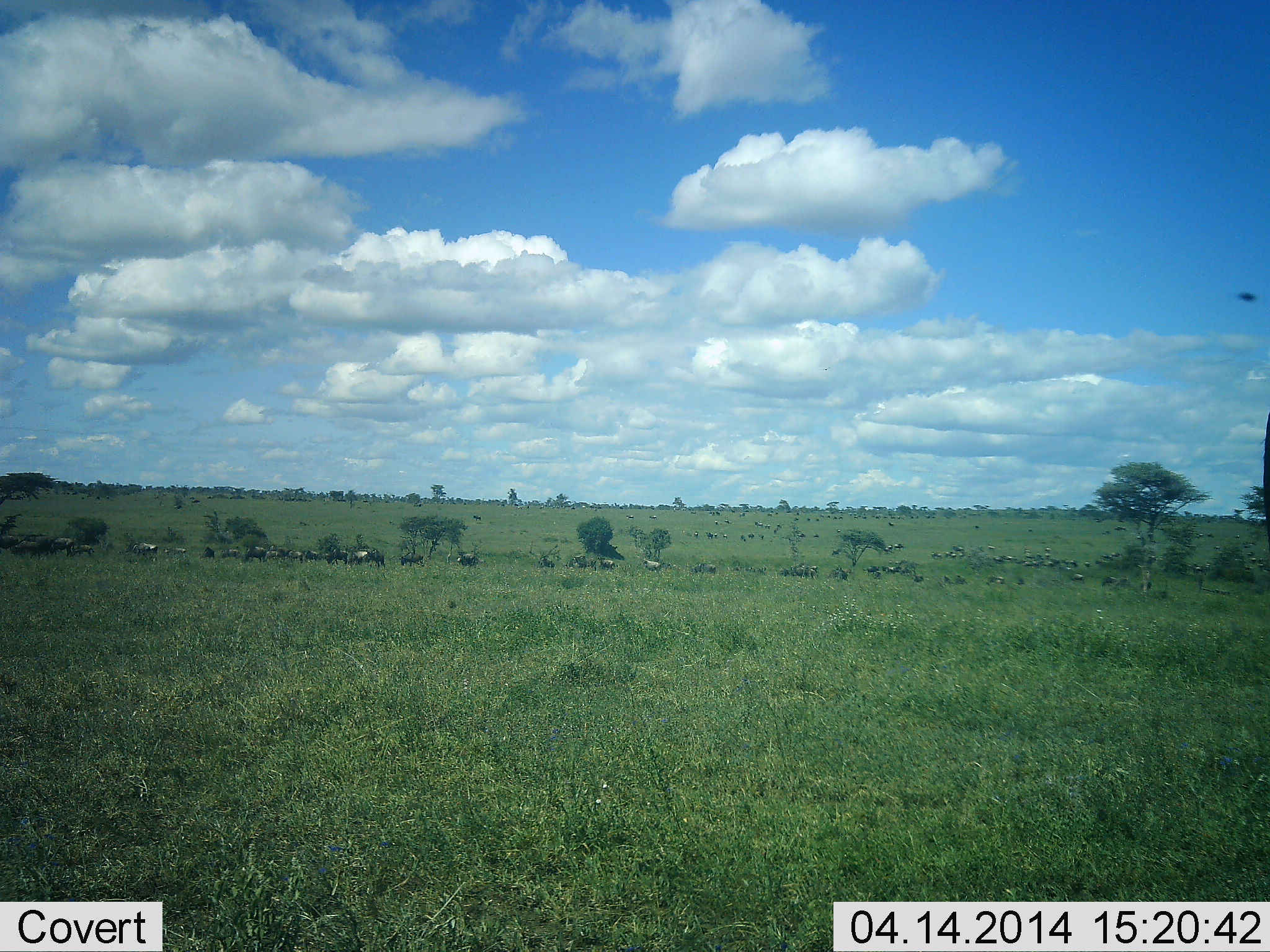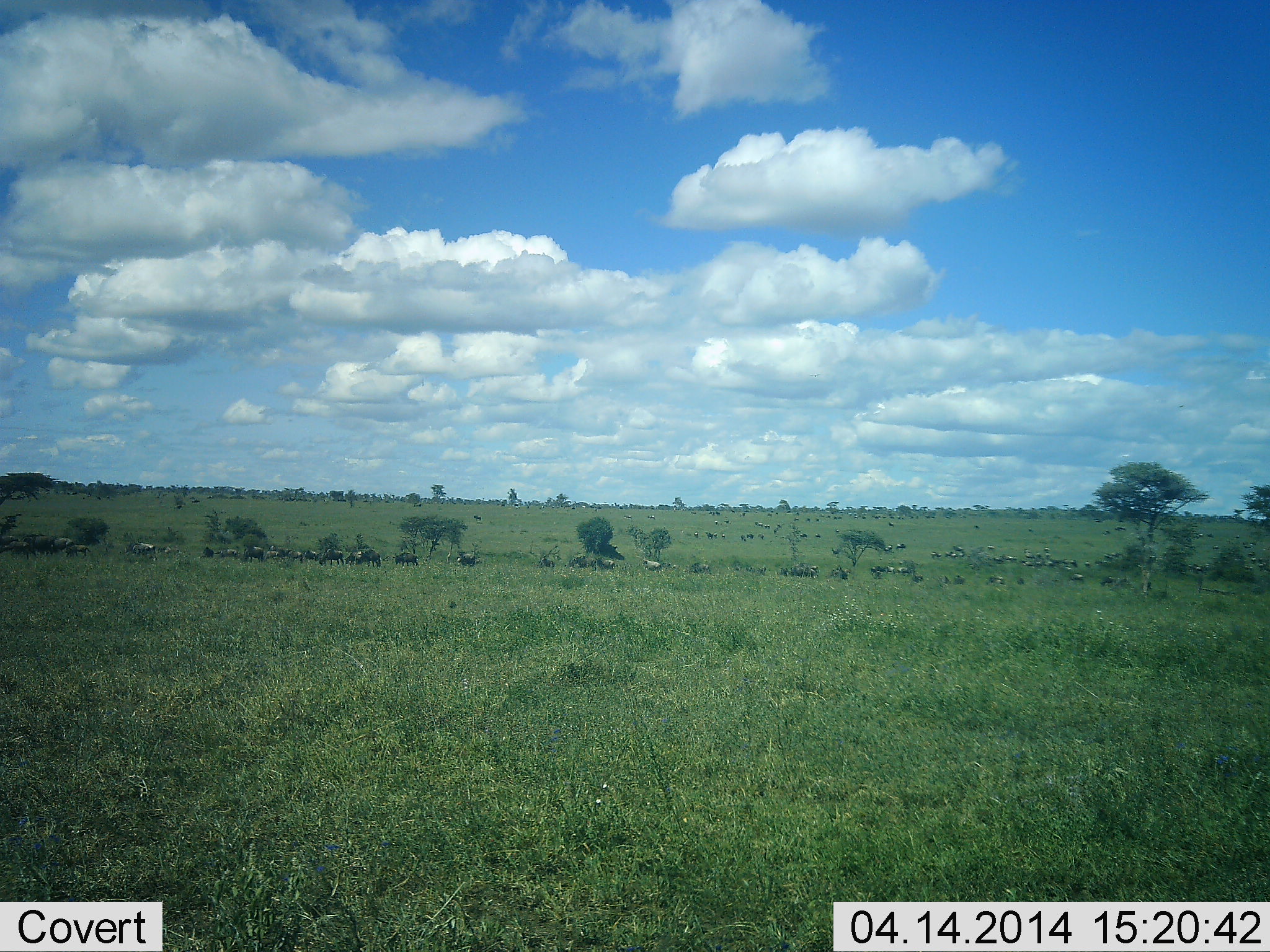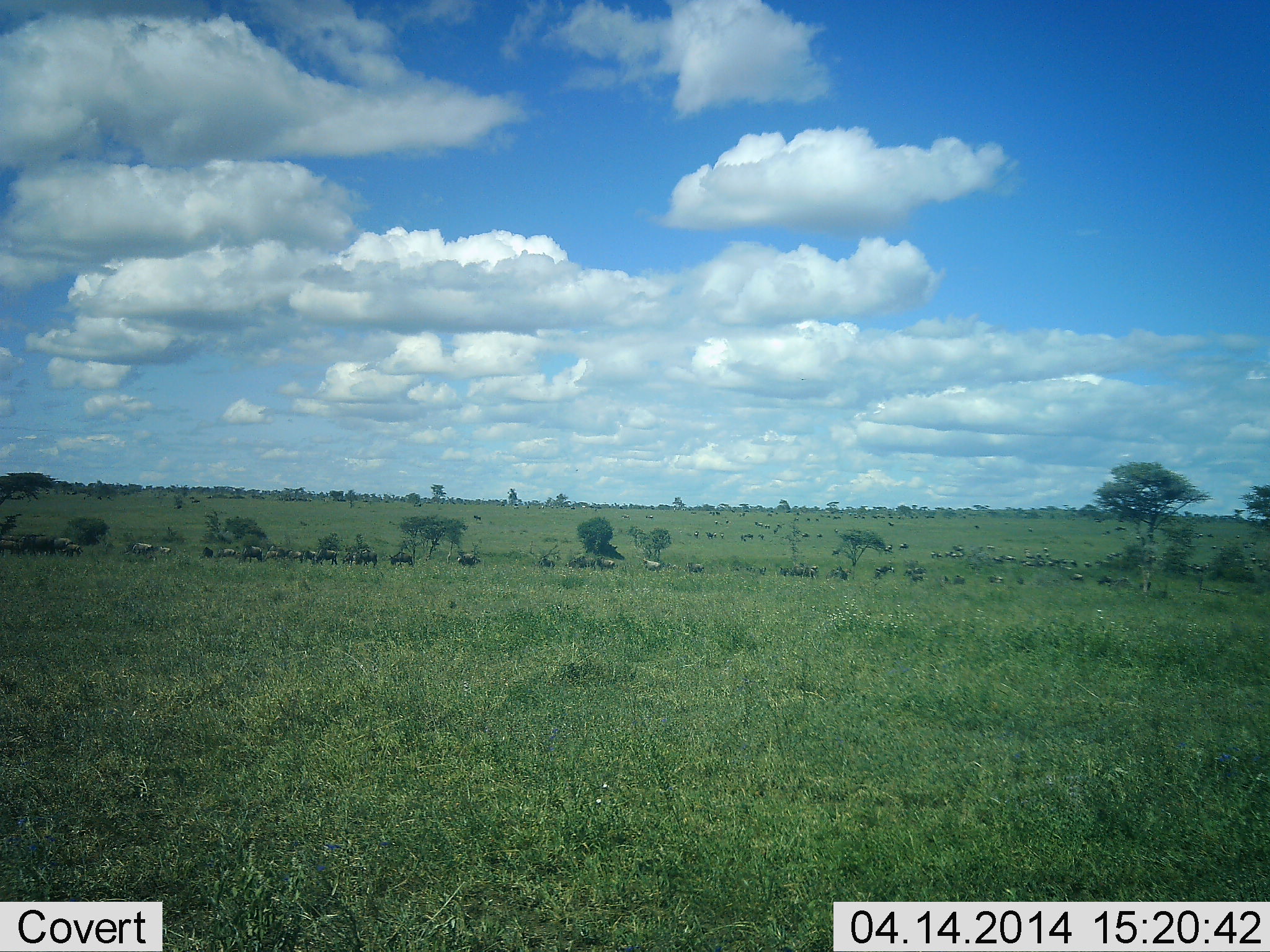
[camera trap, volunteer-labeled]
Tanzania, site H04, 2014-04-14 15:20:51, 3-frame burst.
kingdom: Animalia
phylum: Chordata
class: Mammalia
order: Artiodactyla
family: Bovidae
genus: Connochaetes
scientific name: Connochaetes taurinus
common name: blue wildebeest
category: wildebeest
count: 11-50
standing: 40%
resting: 10%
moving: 70%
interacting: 10%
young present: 0%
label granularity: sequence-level